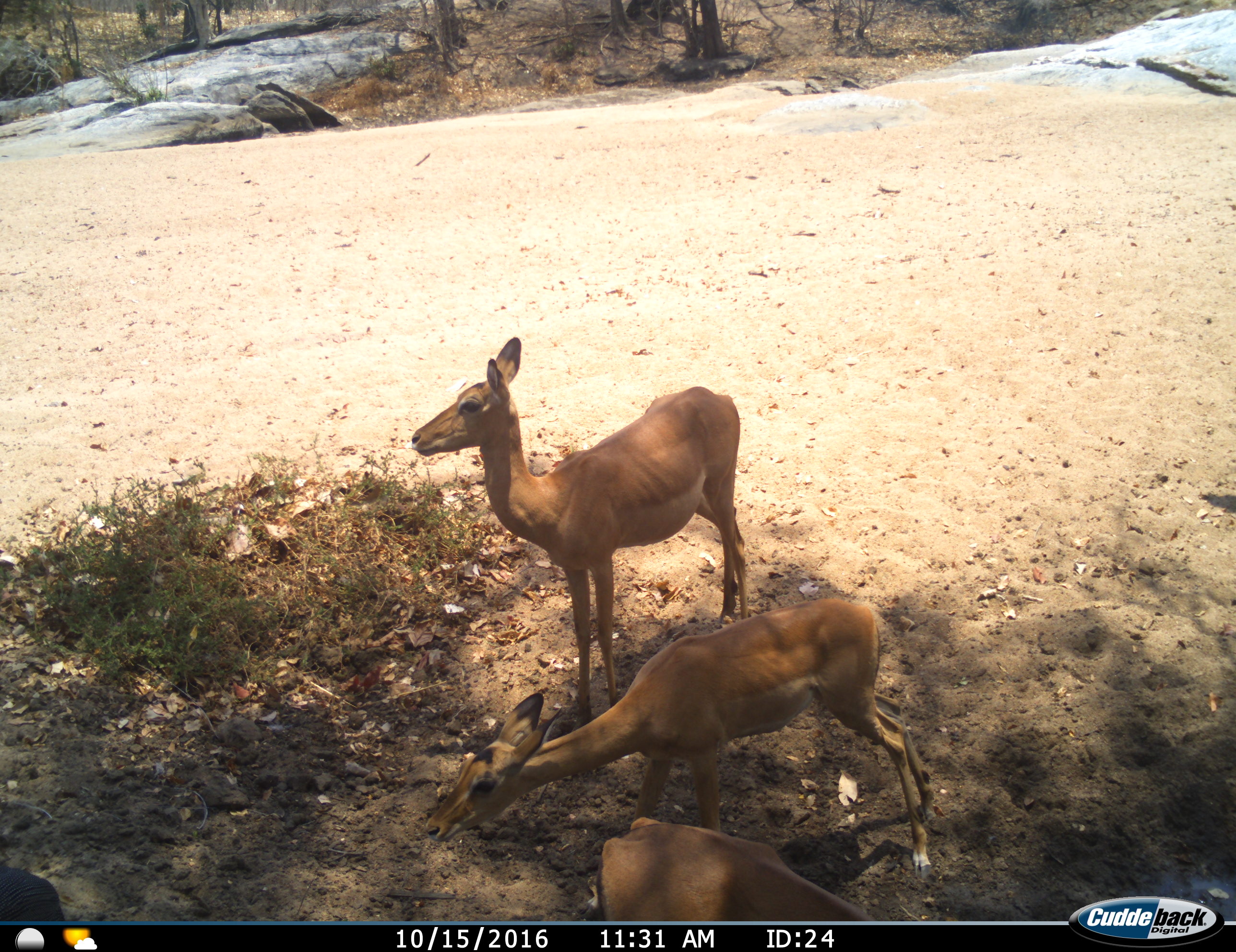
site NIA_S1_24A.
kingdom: Animalia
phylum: Chordata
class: Mammalia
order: Artiodactyla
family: Bovidae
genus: Aepyceros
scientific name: Aepyceros melampus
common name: impala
Impala (Aepyceros melampus), count 3. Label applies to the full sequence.